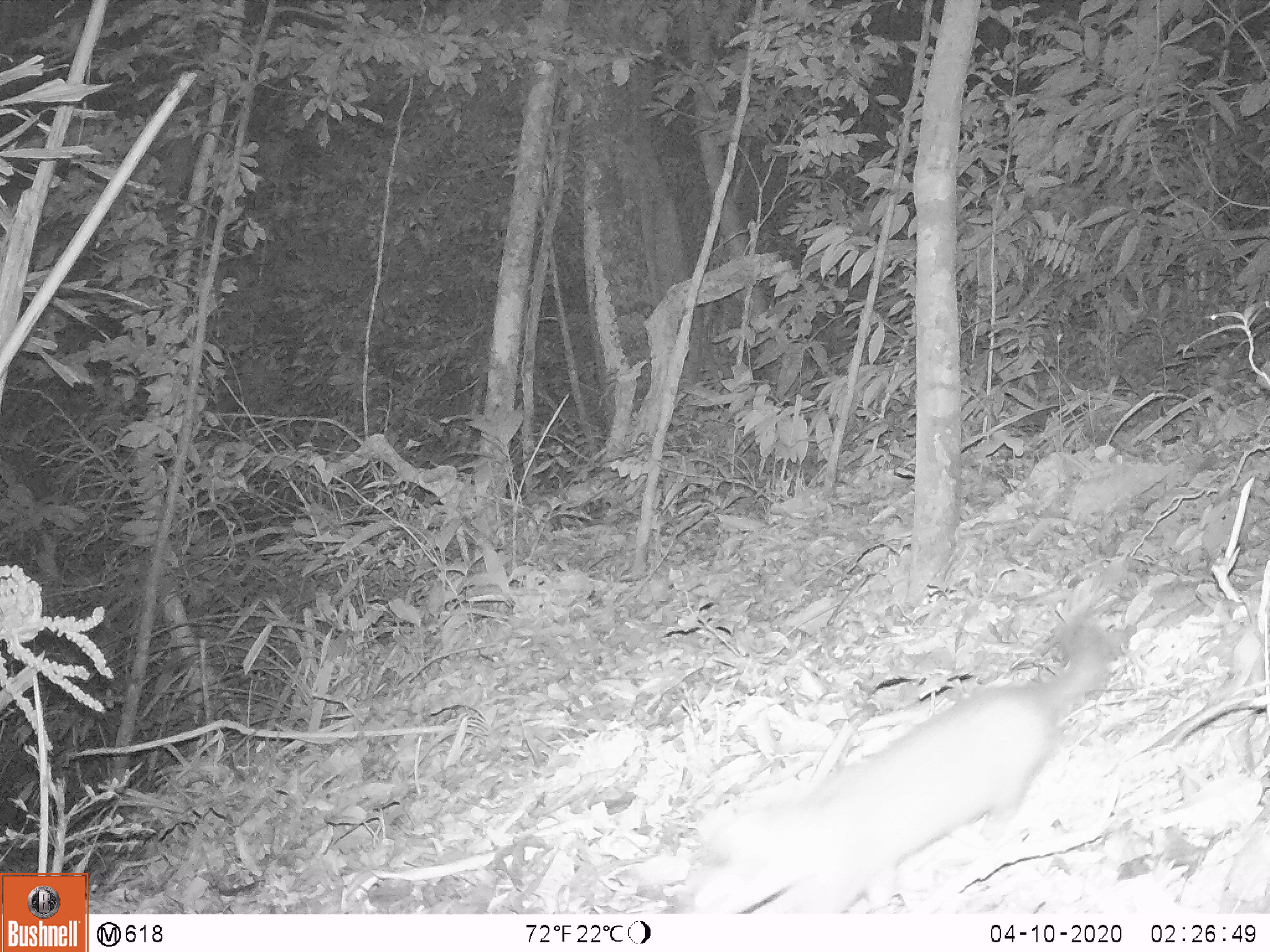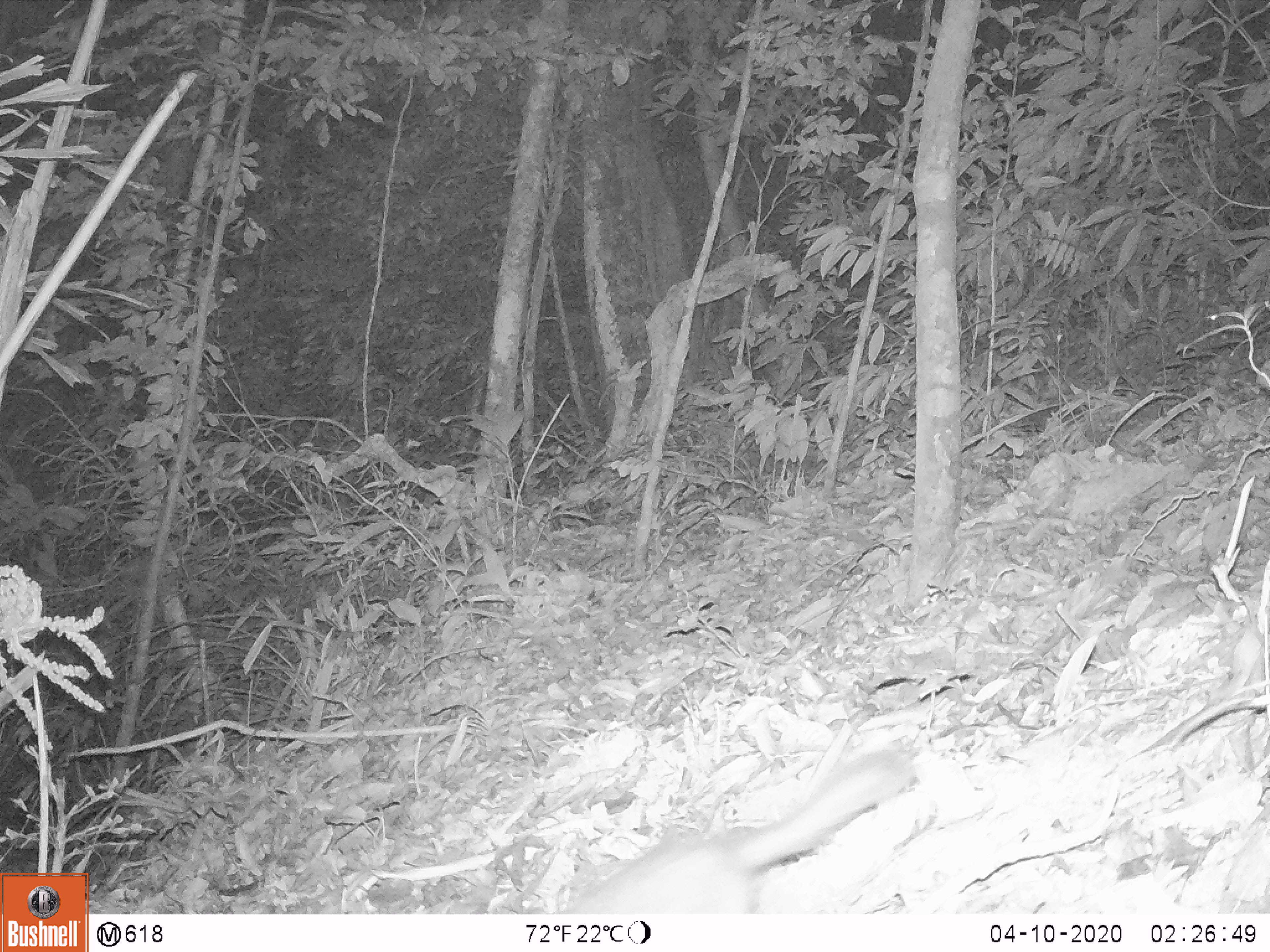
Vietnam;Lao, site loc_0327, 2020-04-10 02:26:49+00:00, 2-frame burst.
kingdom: Animalia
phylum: Chordata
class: Mammalia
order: Carnivora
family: Mustelidae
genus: Melogale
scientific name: Melogale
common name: ferret badger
Ferret badger (Melogale). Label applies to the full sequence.